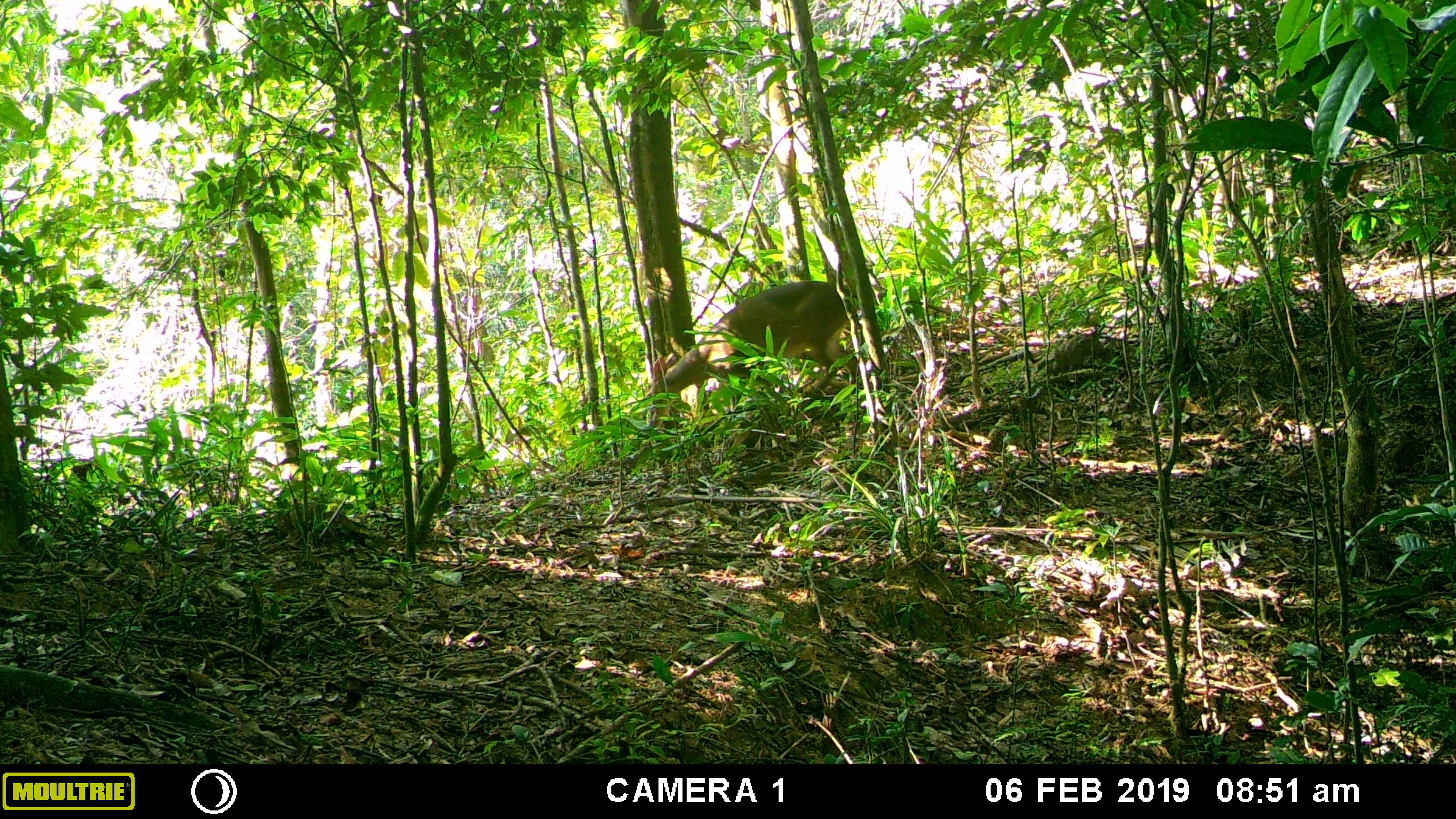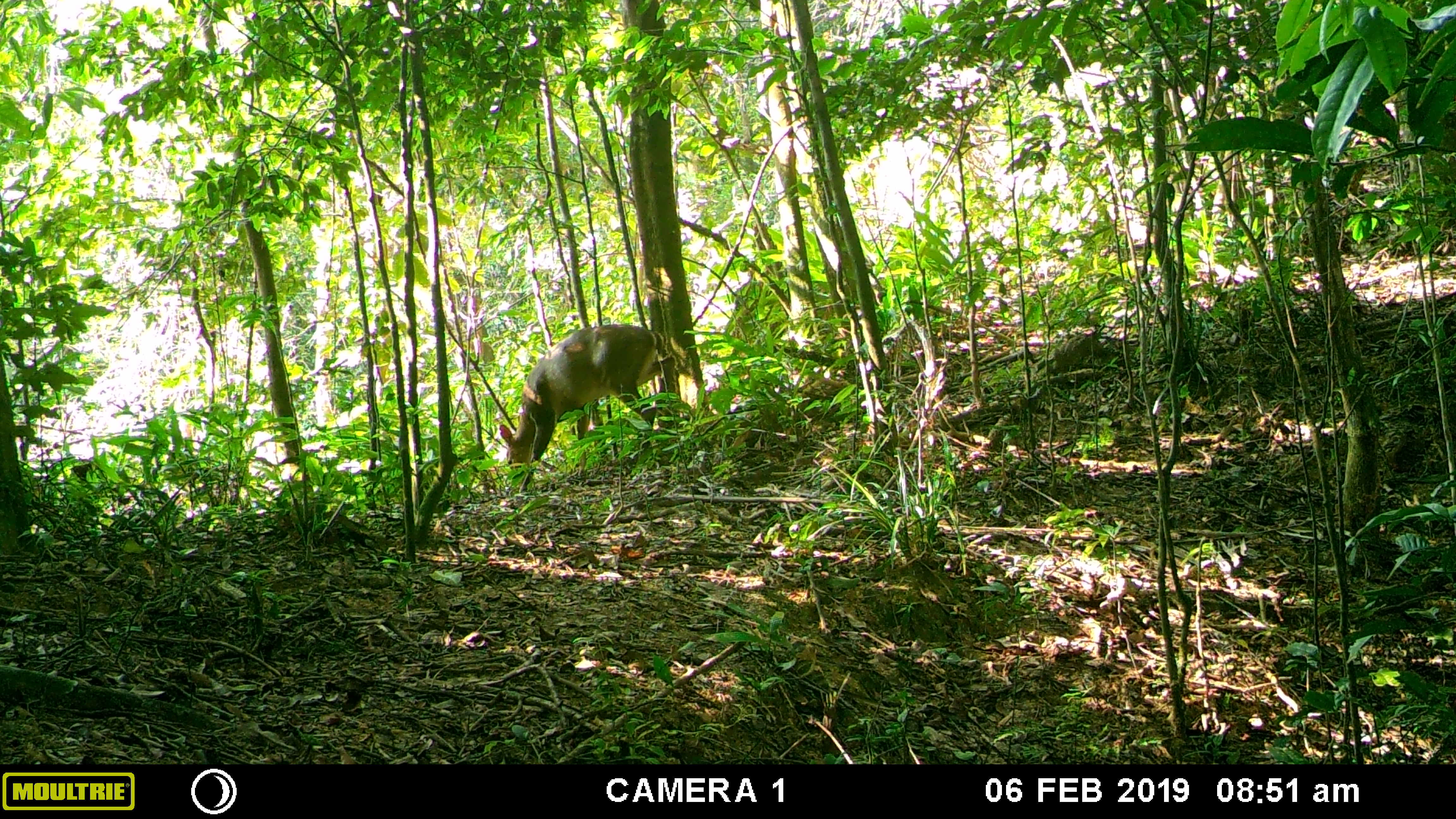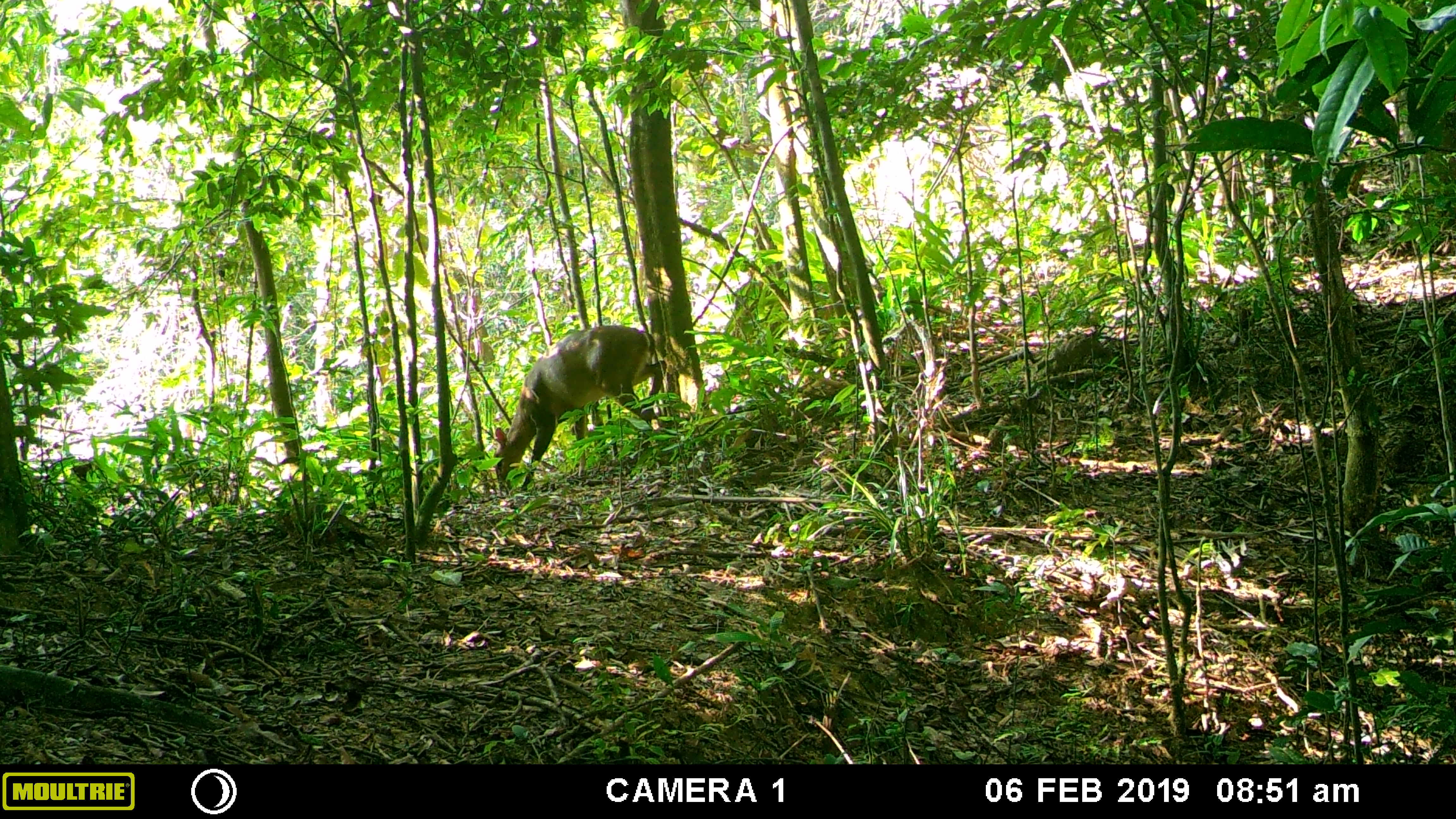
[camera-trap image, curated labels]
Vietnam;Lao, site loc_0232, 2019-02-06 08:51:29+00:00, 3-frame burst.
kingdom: Animalia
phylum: Chordata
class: Mammalia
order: Artiodactyla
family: Cervidae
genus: Muntiacus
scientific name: Muntiacus vuquangensis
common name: large-antlered muntjac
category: large antlered muntjac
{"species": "large antlered muntjac (large-antlered muntjac) (Muntiacus vuquangensis)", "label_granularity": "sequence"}